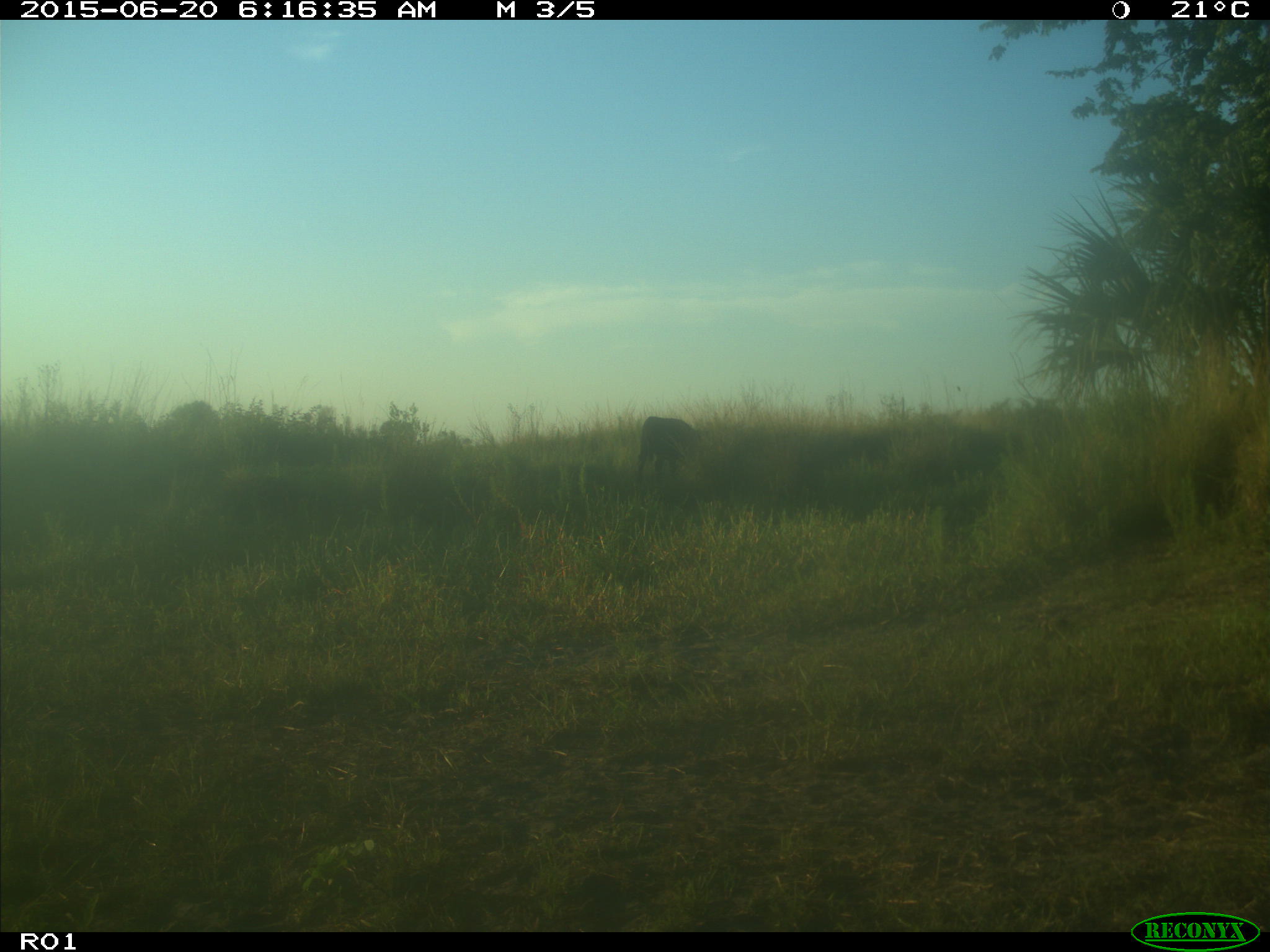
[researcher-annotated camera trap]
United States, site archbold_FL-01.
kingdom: Animalia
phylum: Chordata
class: Mammalia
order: Artiodactyla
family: Bovidae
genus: Bos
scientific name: Bos taurus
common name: domestic cow